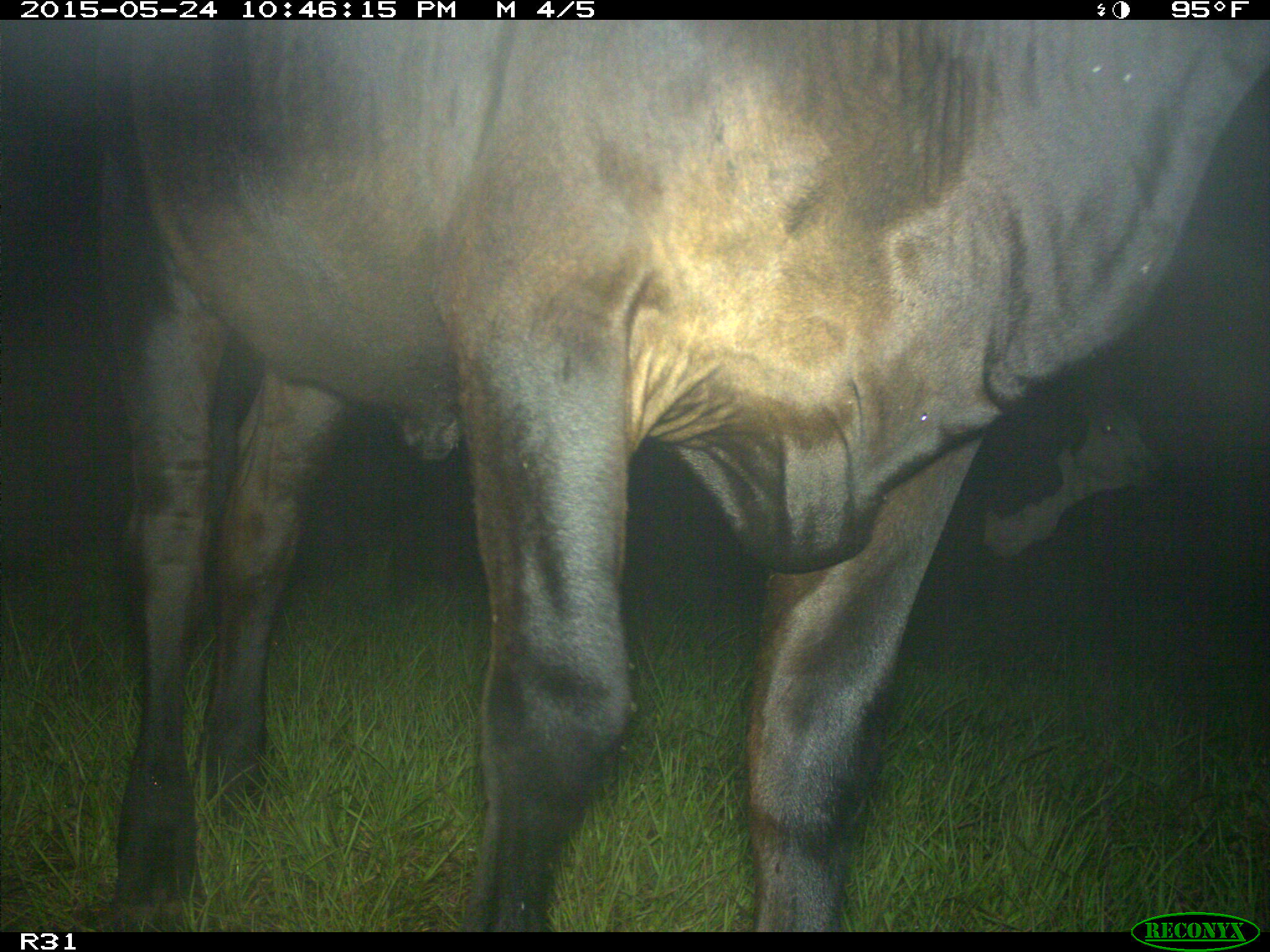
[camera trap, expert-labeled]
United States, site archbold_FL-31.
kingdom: Animalia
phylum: Chordata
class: Mammalia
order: Artiodactyla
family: Bovidae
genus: Bos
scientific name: Bos taurus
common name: domestic cow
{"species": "Bos taurus (domestic cow)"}